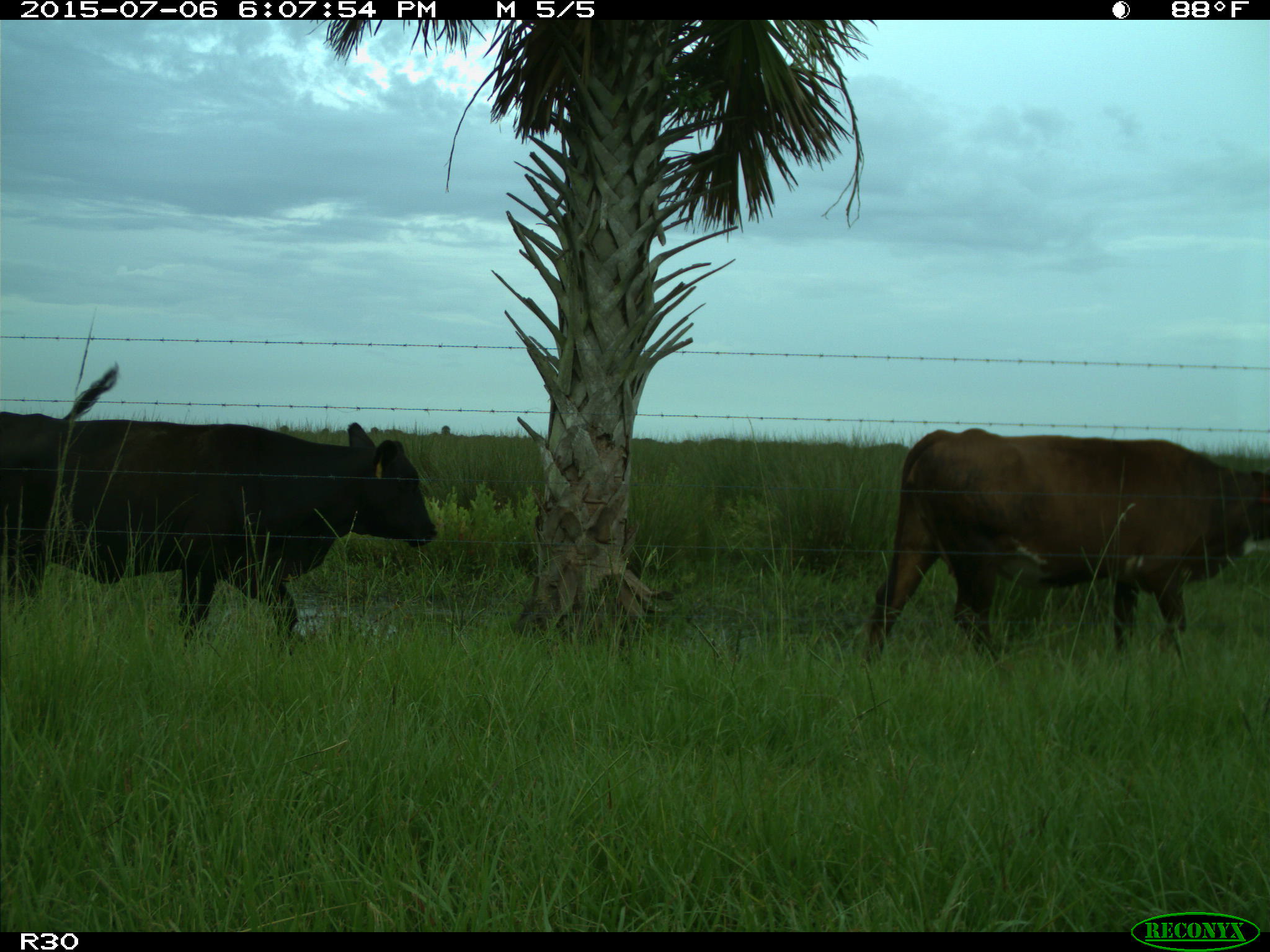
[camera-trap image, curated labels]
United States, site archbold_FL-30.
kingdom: Animalia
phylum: Chordata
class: Mammalia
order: Artiodactyla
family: Bovidae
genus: Bos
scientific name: Bos taurus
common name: domestic cow